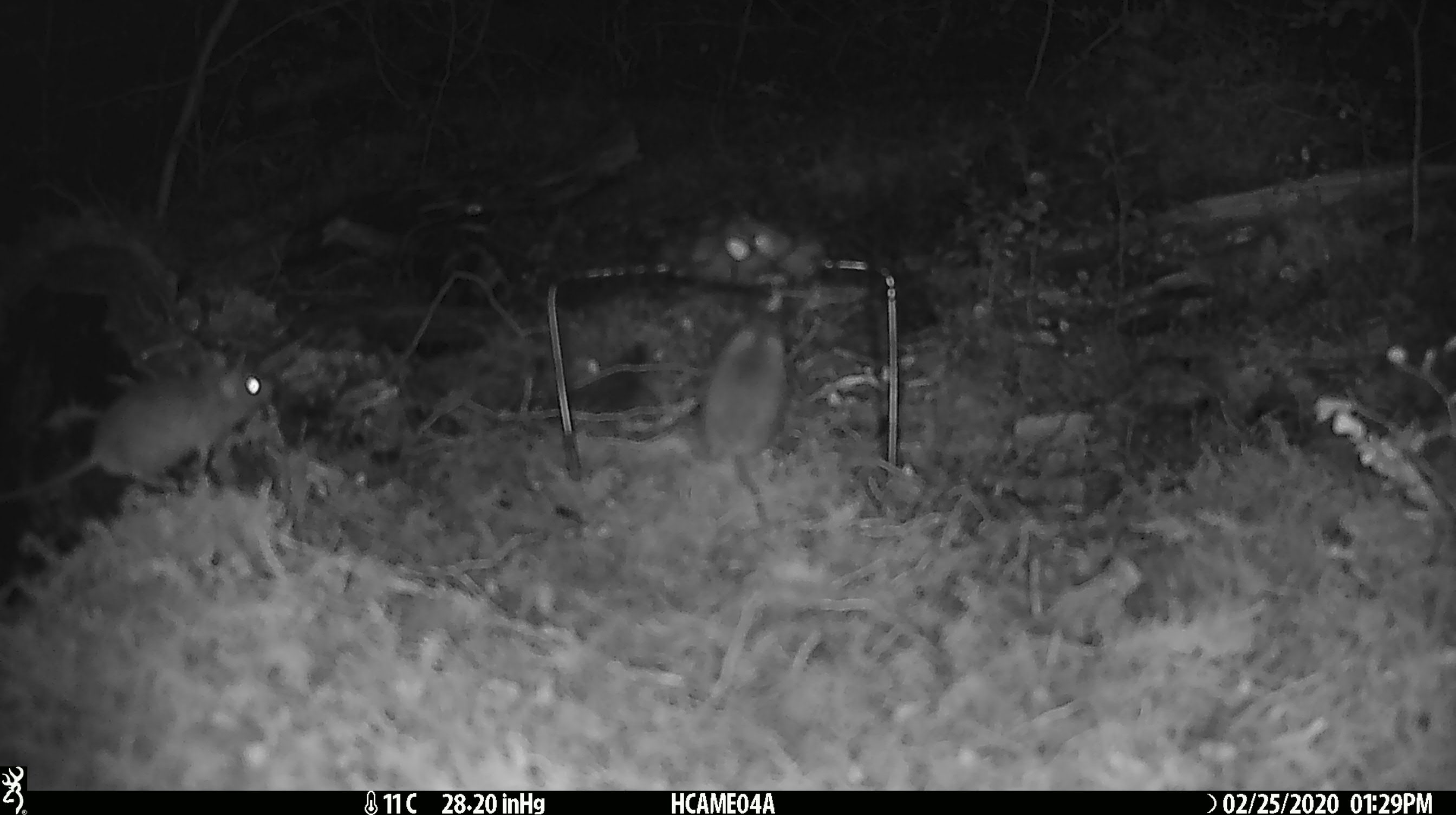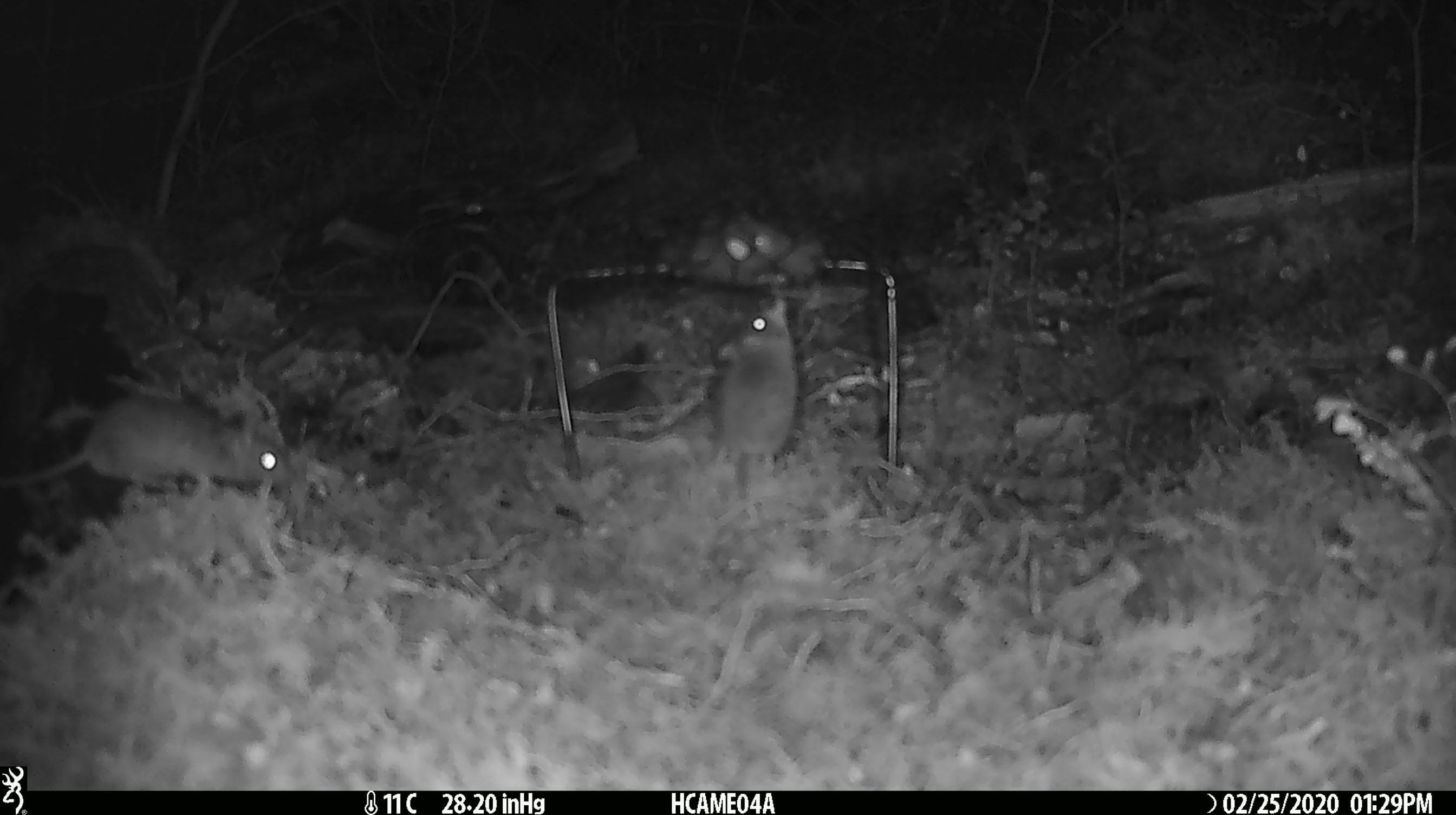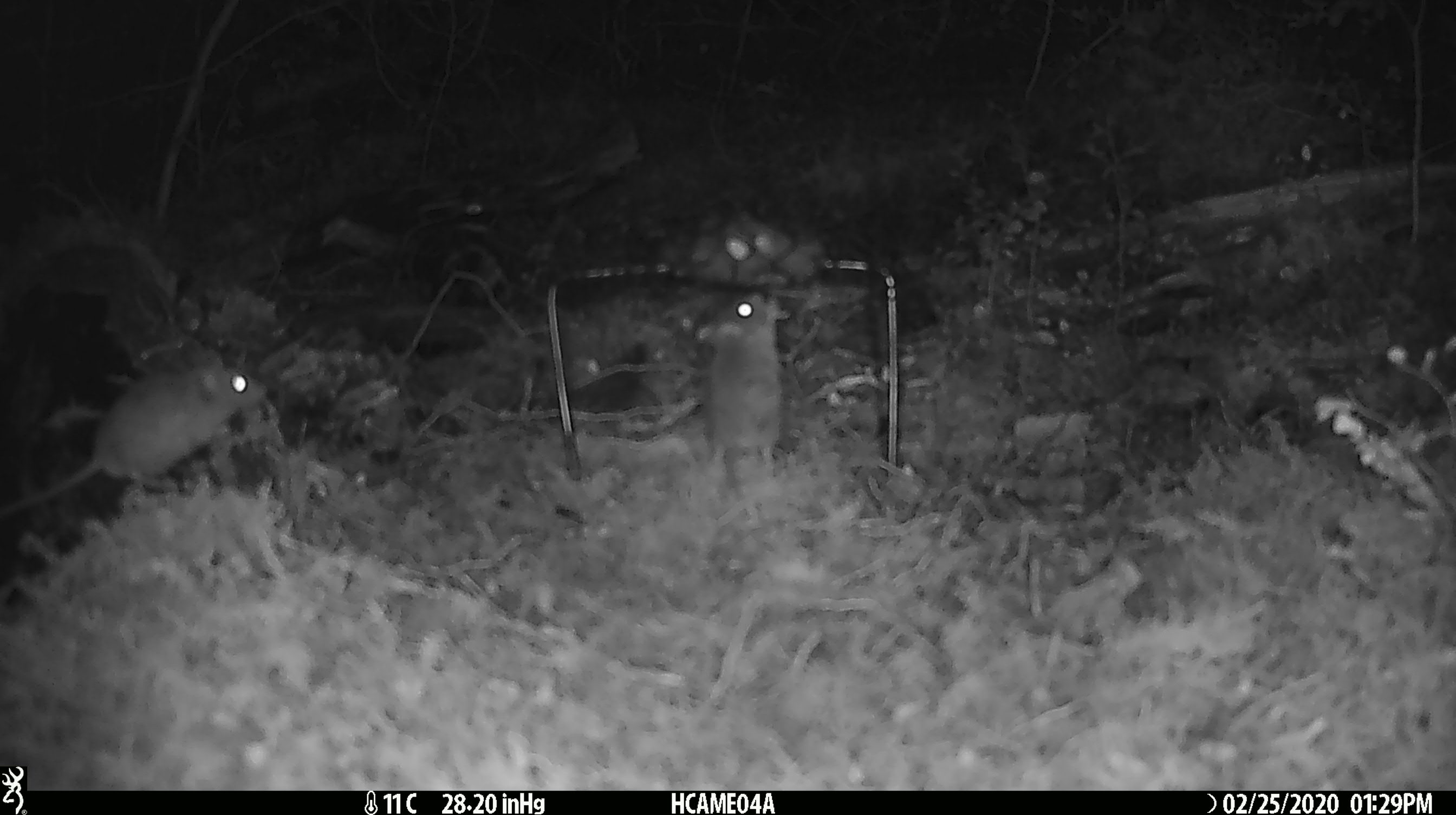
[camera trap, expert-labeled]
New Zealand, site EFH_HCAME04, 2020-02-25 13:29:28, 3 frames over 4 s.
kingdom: Animalia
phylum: Chordata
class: Mammalia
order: Rodentia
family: Muridae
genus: Mus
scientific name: Mus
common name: mouse